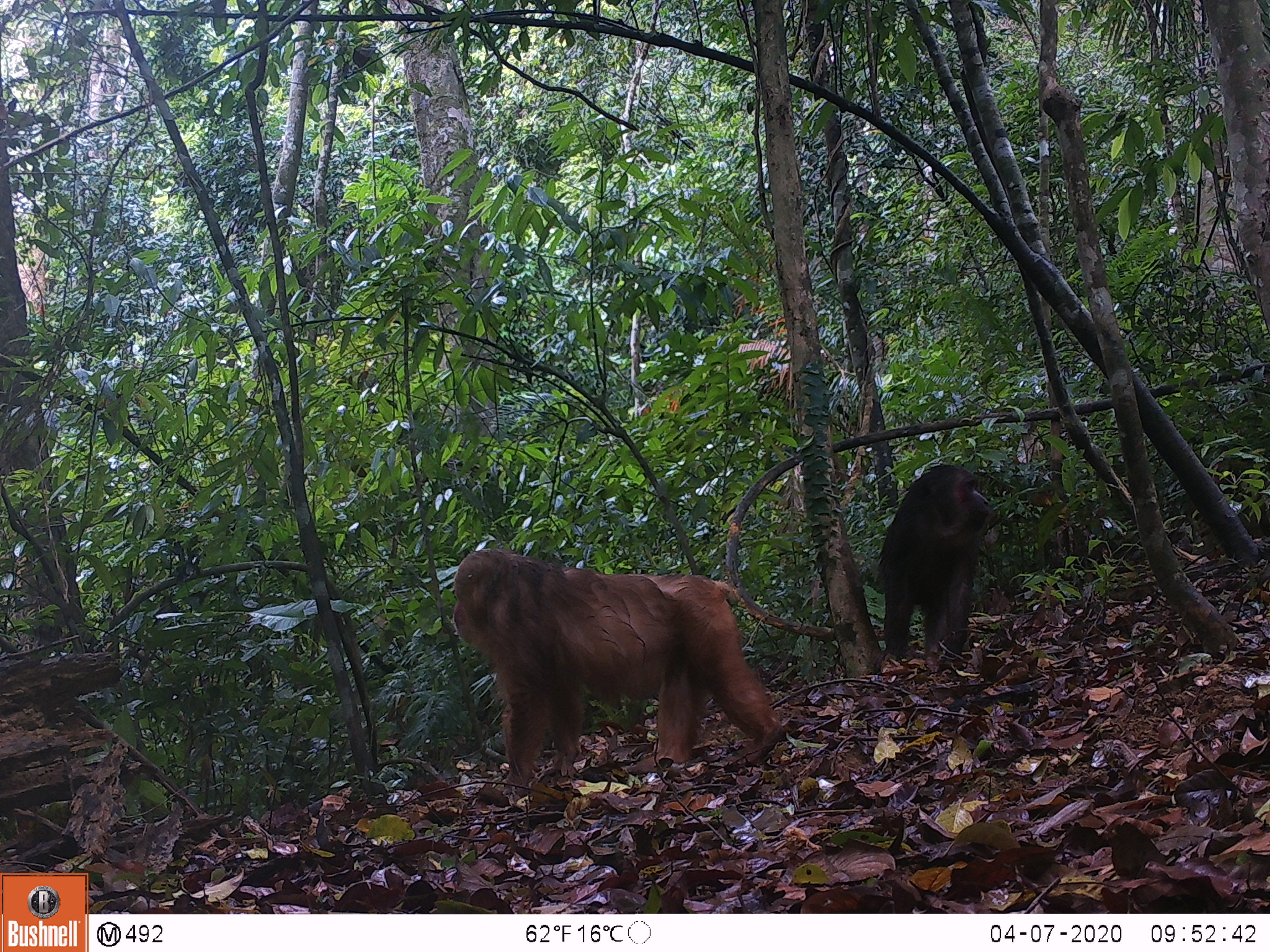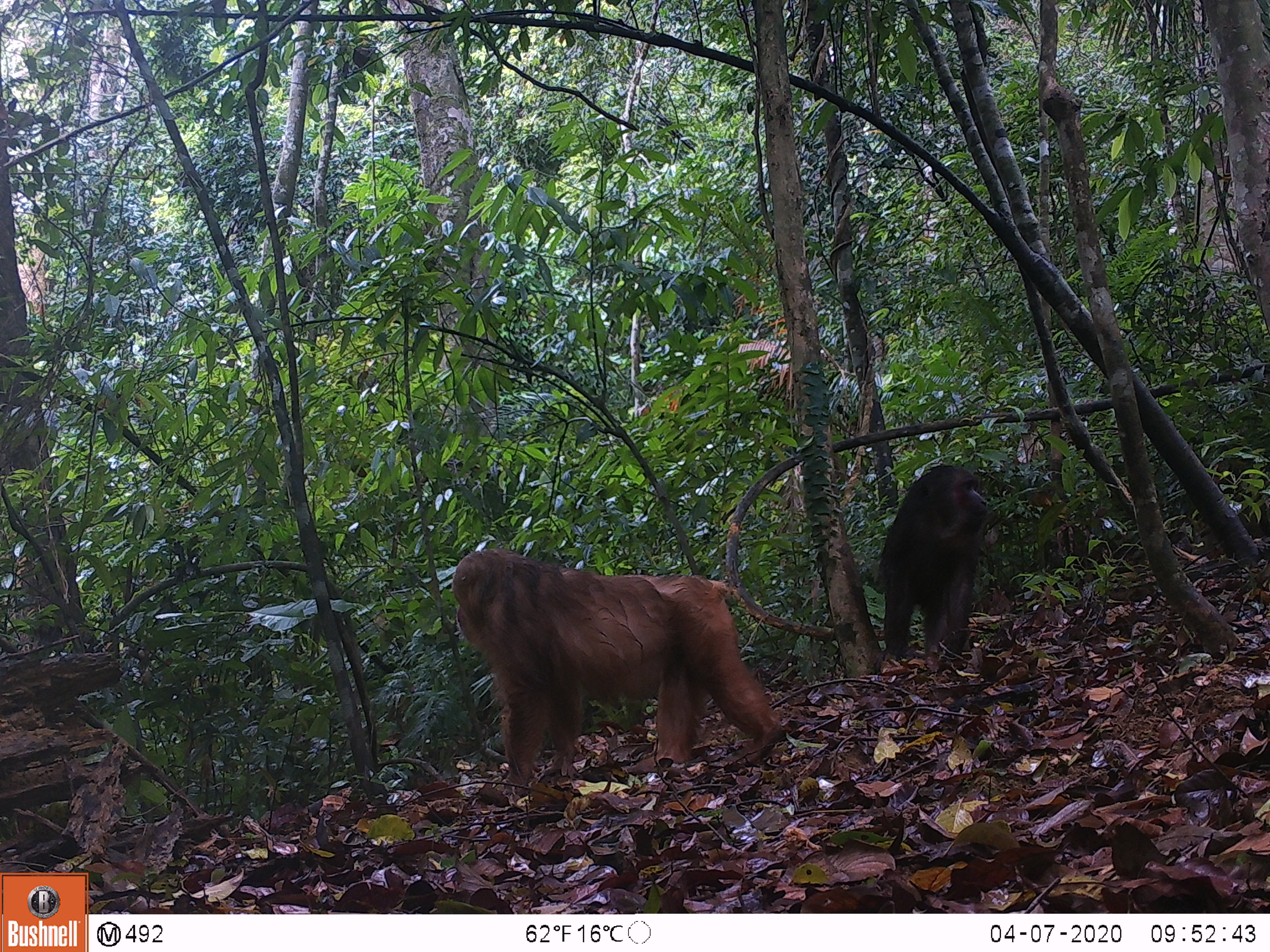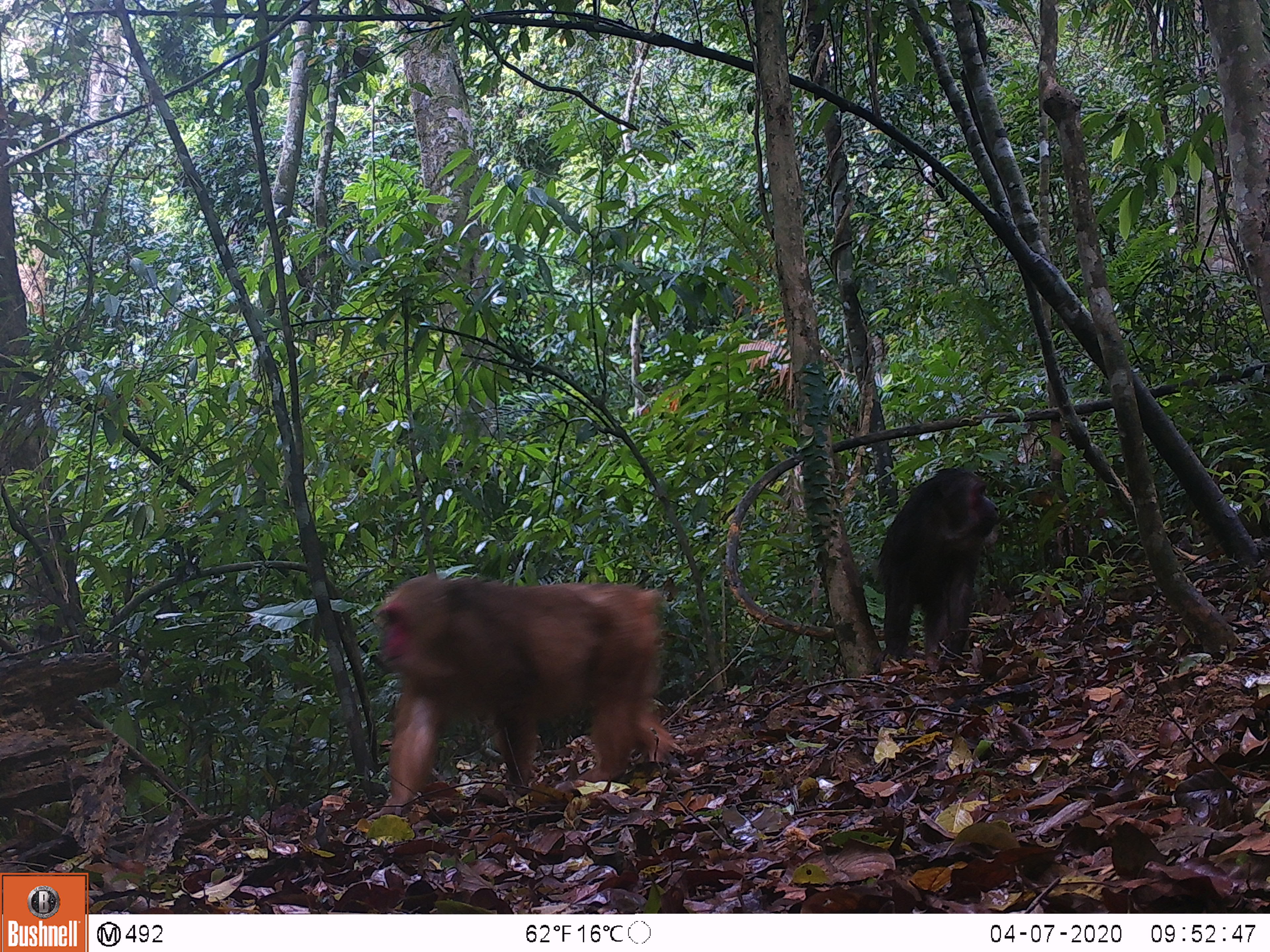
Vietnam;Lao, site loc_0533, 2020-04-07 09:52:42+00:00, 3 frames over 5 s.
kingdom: Animalia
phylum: Chordata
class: Mammalia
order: Primates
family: Cercopithecidae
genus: Macaca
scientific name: Macaca arctoides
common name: stump-tailed macaque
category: stump tailed macaque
Stump tailed macaque (stump-tailed macaque) (Macaca arctoides). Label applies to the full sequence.